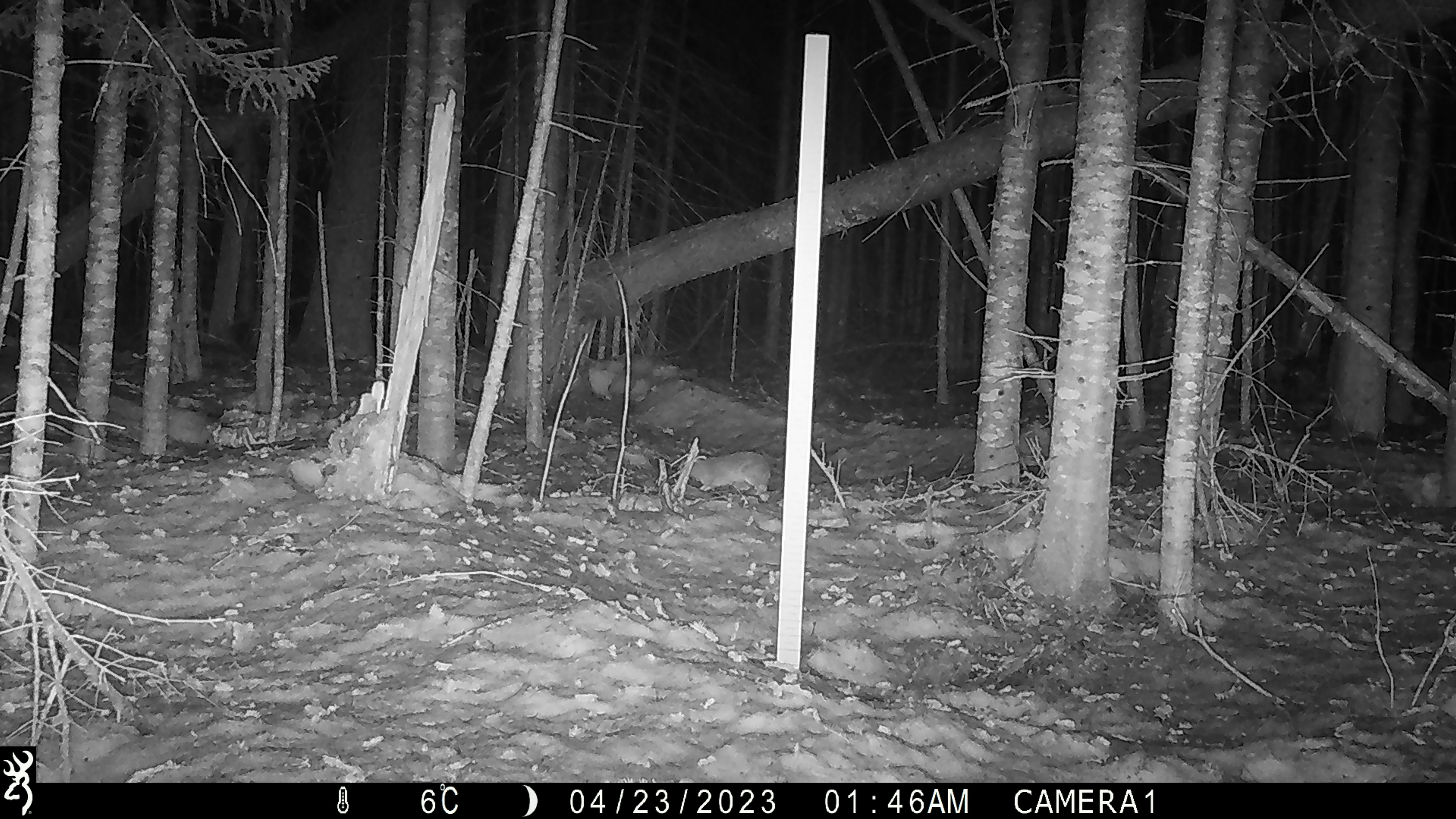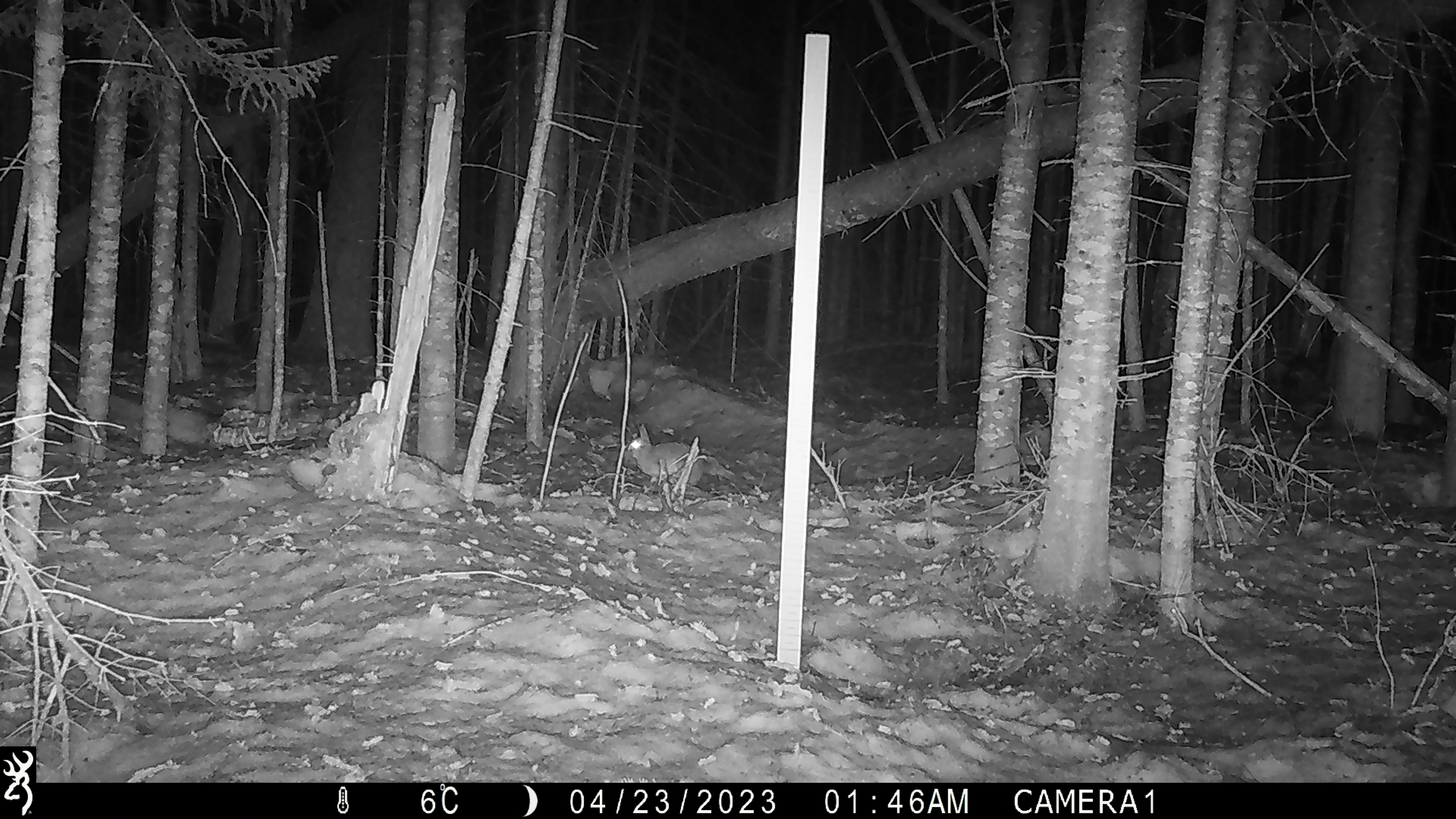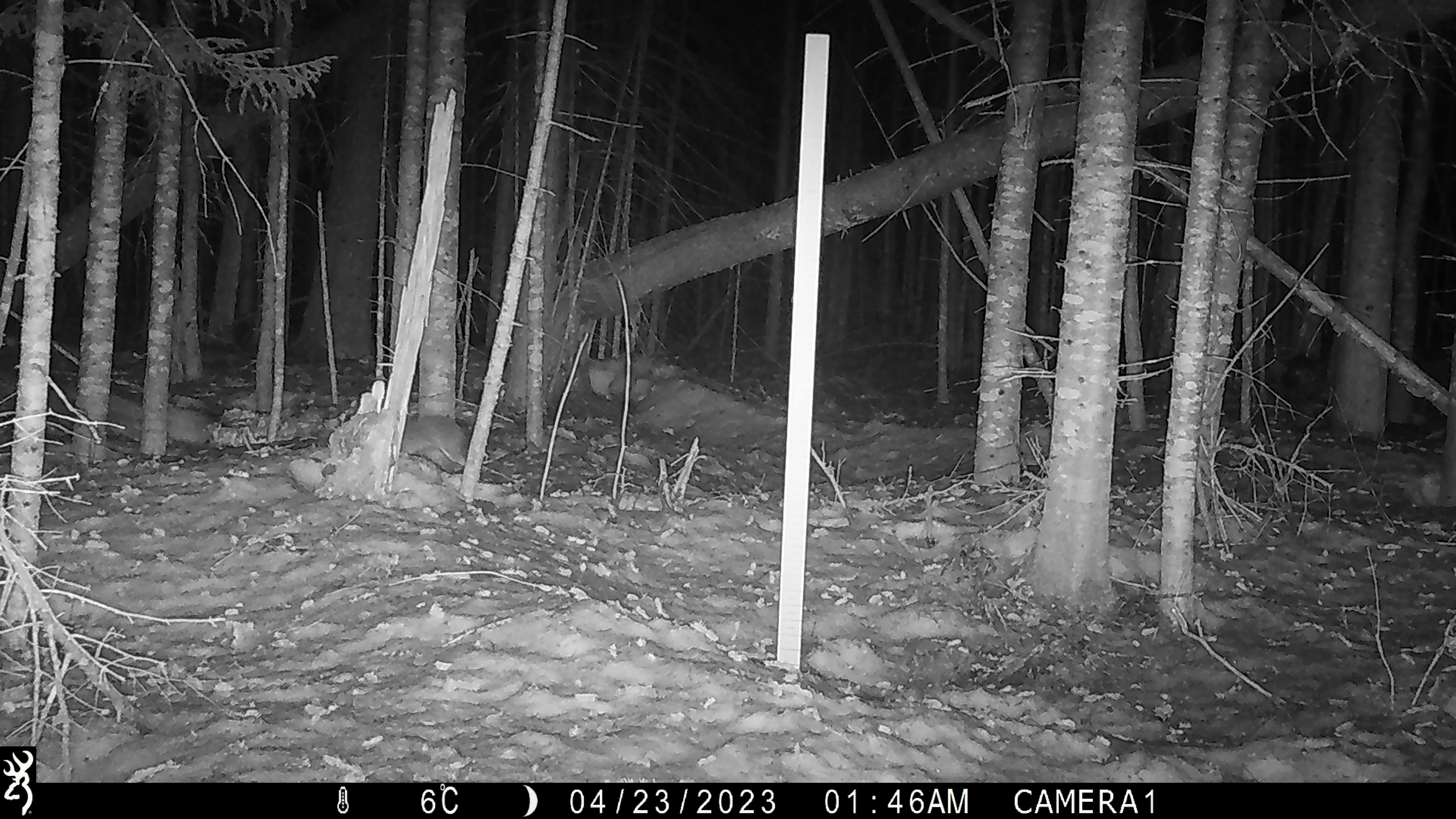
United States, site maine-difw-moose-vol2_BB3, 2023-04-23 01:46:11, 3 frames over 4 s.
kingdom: Animalia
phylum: Chordata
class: Mammalia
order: Lagomorpha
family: Leporidae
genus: Lepus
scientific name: Lepus americanus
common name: snowshoe hare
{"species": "snowshoe hare (Lepus americanus)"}